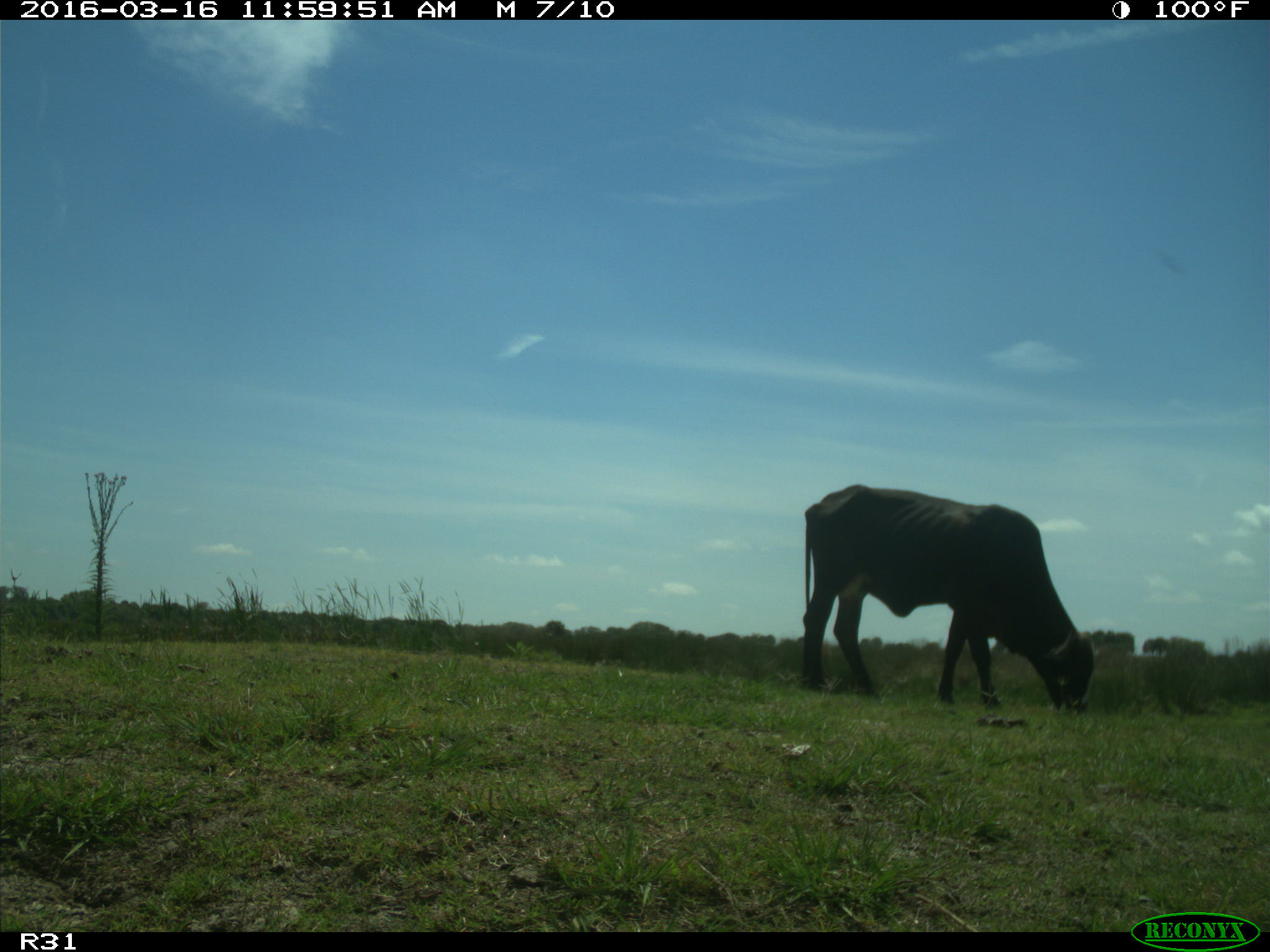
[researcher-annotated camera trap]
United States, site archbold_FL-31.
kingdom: Animalia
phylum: Chordata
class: Mammalia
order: Artiodactyla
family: Bovidae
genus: Bos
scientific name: Bos taurus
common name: domestic cow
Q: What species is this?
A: Bos taurus (domestic cow).